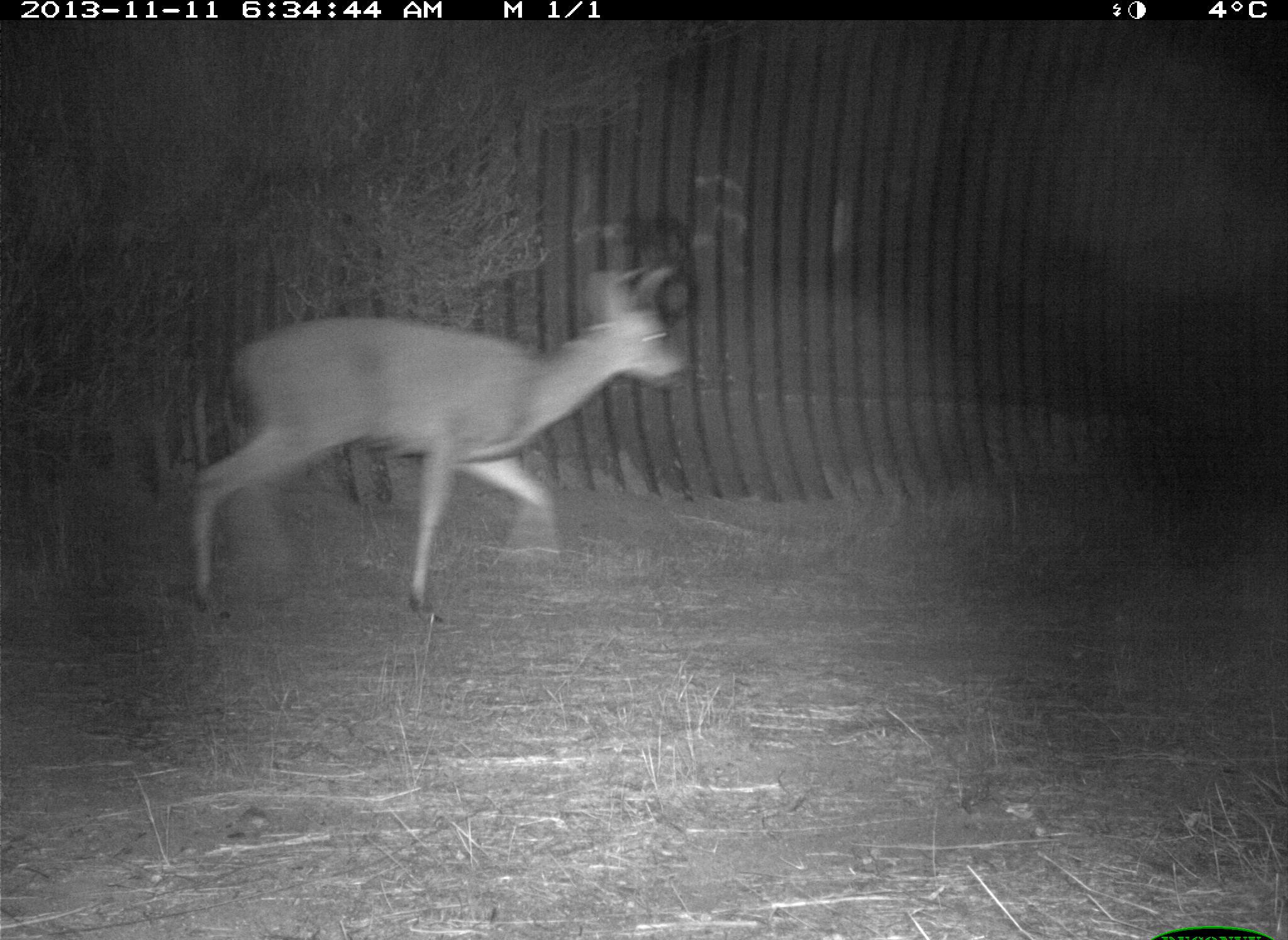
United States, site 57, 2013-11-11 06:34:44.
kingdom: Animalia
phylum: Chordata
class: Mammalia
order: Artiodactyla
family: Cervidae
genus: Odocoileus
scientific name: Odocoileus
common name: deer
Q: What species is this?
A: Deer (Odocoileus).